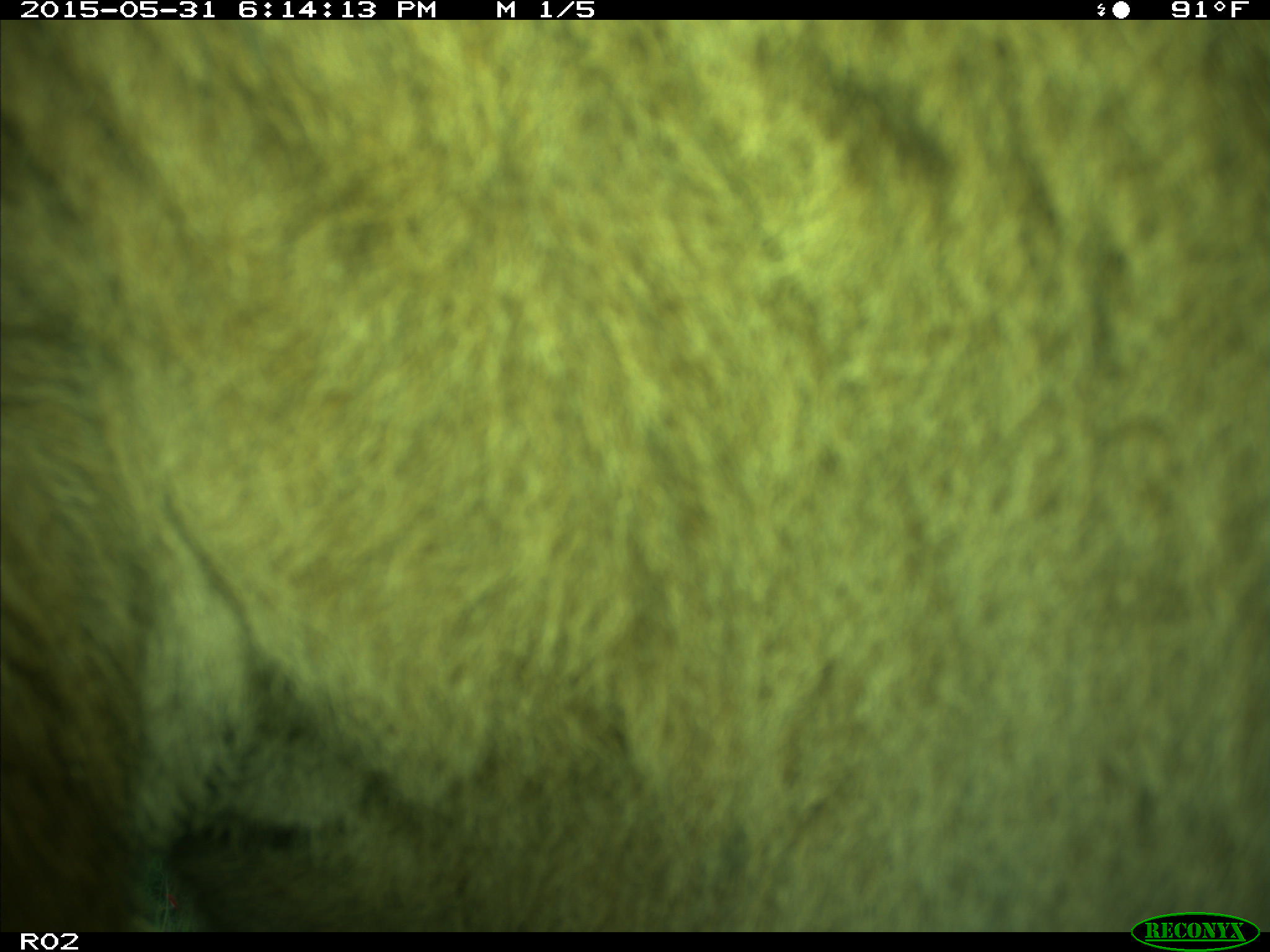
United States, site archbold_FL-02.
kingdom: Animalia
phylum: Chordata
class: Mammalia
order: Artiodactyla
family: Bovidae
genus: Bos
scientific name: Bos taurus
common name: domestic cow